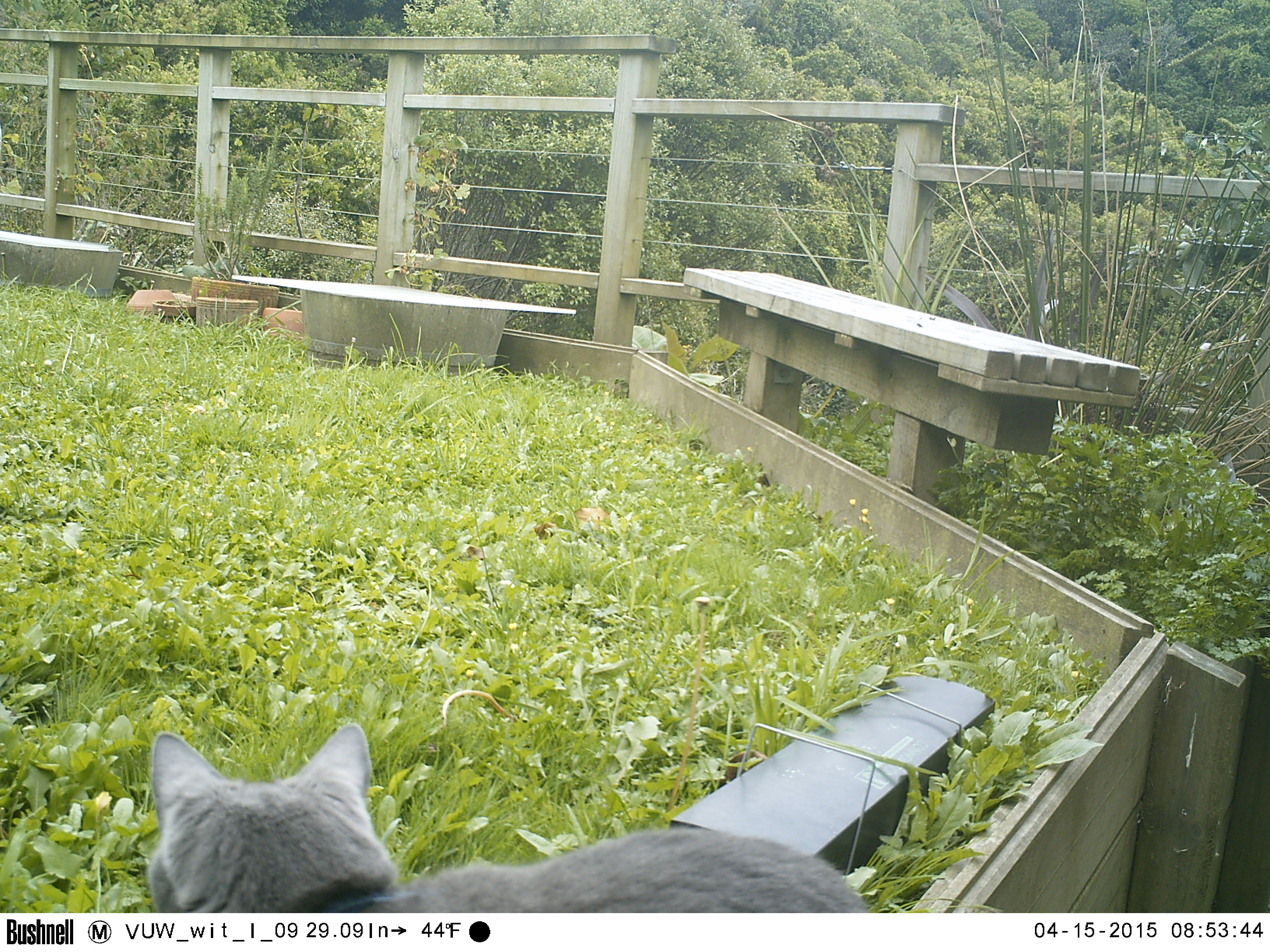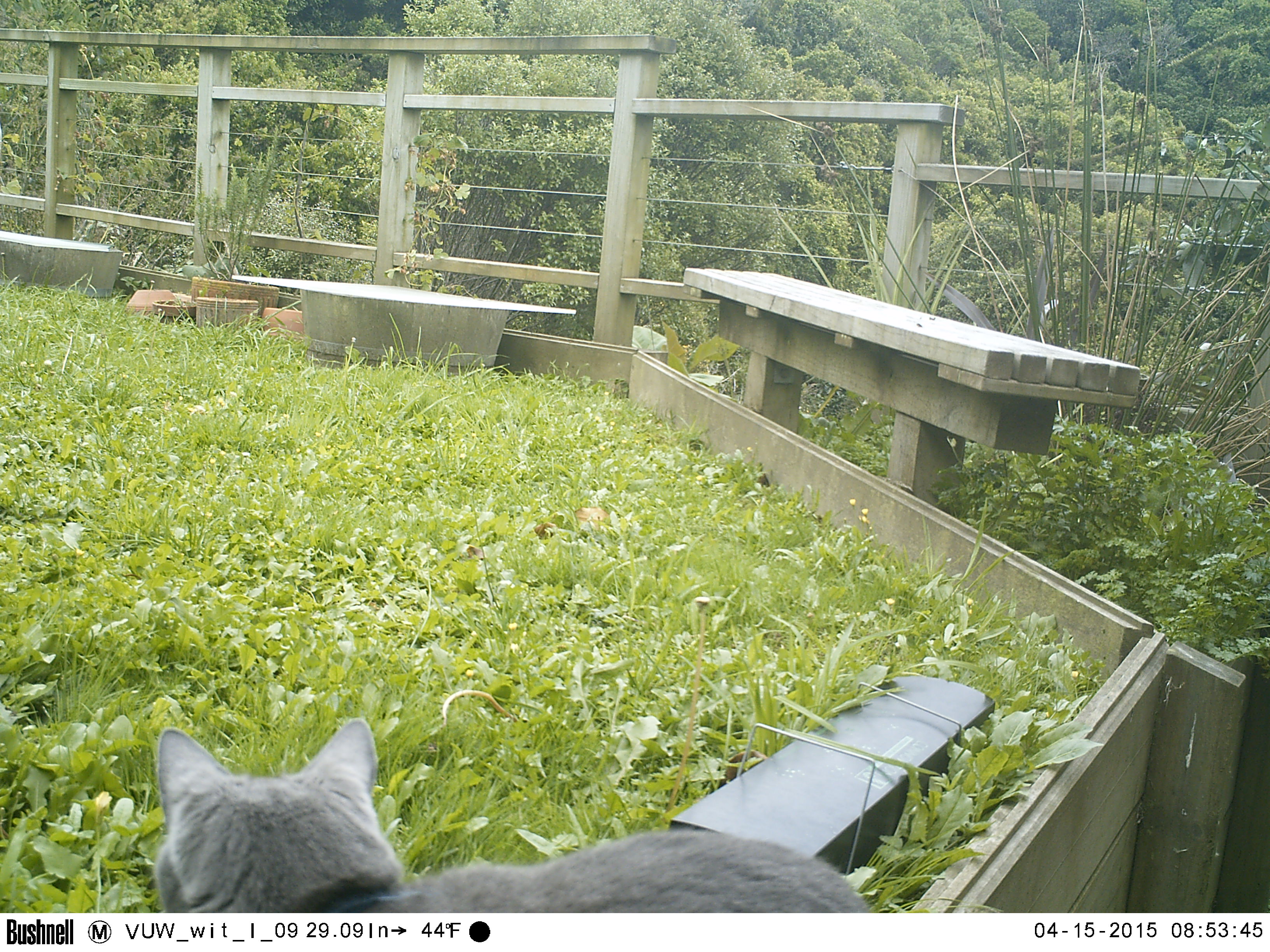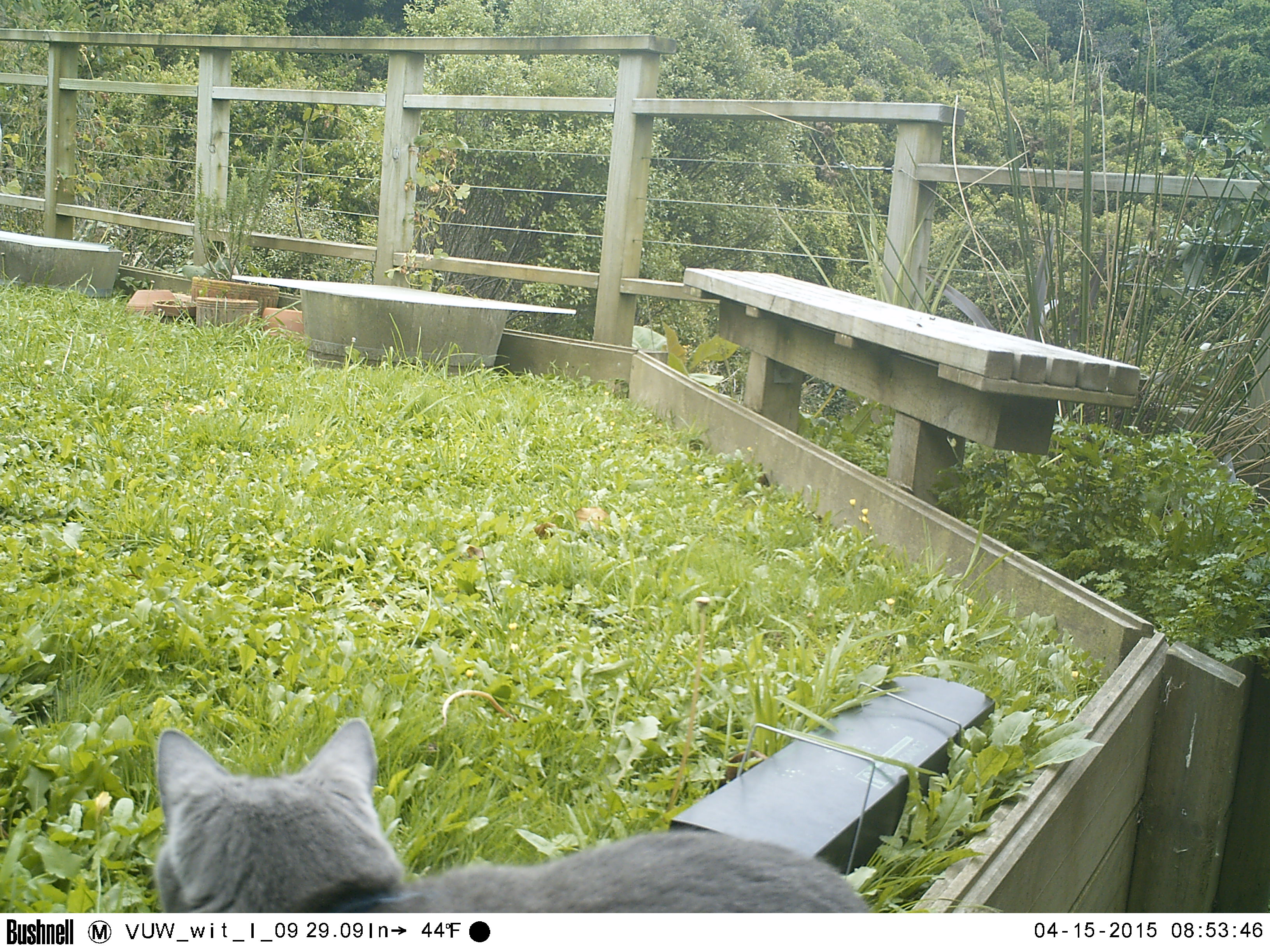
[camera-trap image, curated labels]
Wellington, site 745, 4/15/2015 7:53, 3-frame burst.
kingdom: Animalia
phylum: Chordata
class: Mammalia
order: Carnivora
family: Felidae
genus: Felis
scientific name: Felis catus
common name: cat